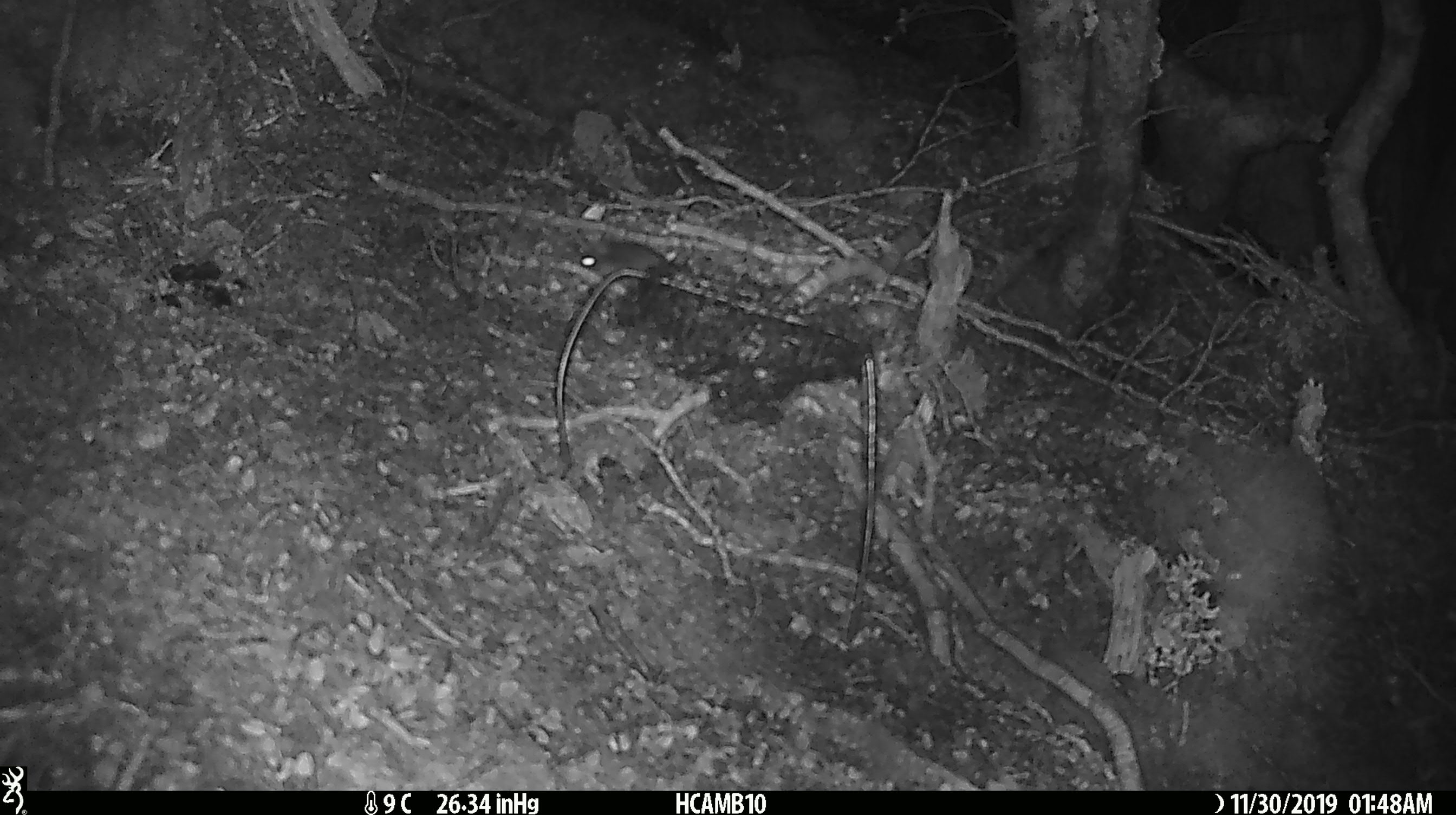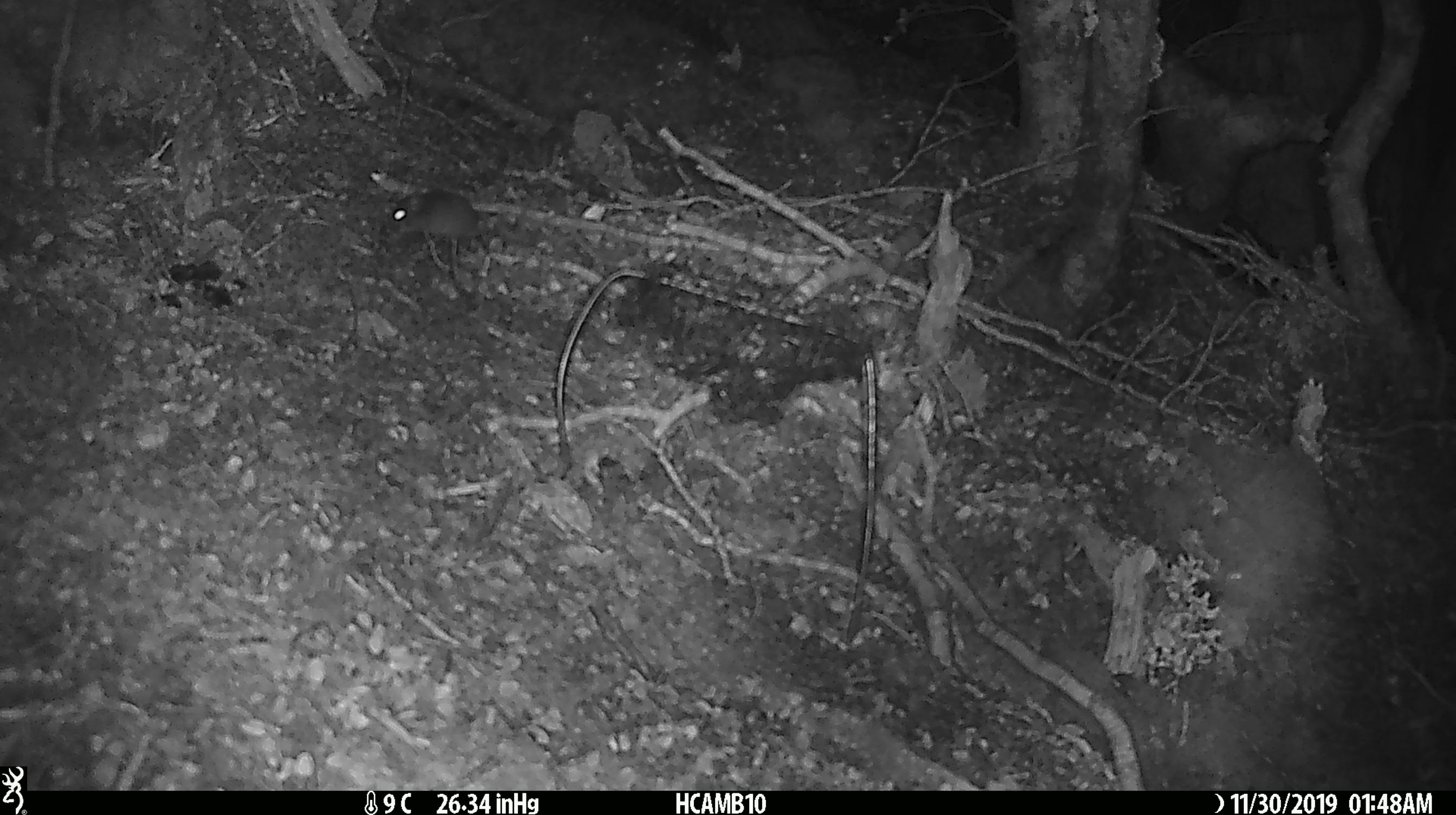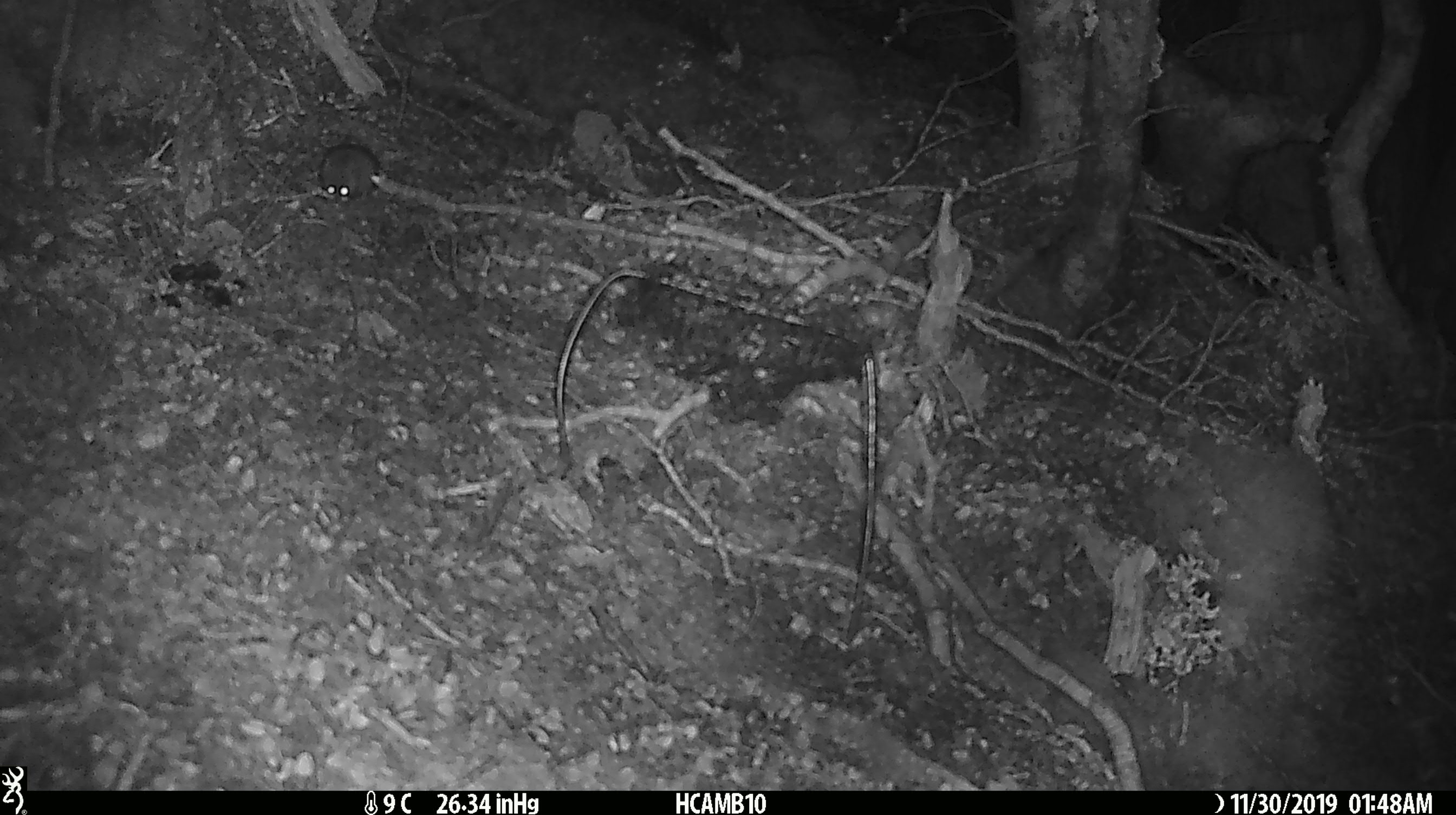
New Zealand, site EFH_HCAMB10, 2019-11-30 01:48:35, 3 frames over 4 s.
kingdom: Animalia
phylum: Chordata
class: Mammalia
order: Rodentia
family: Muridae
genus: Mus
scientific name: Mus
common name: mouse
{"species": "mouse (Mus)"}